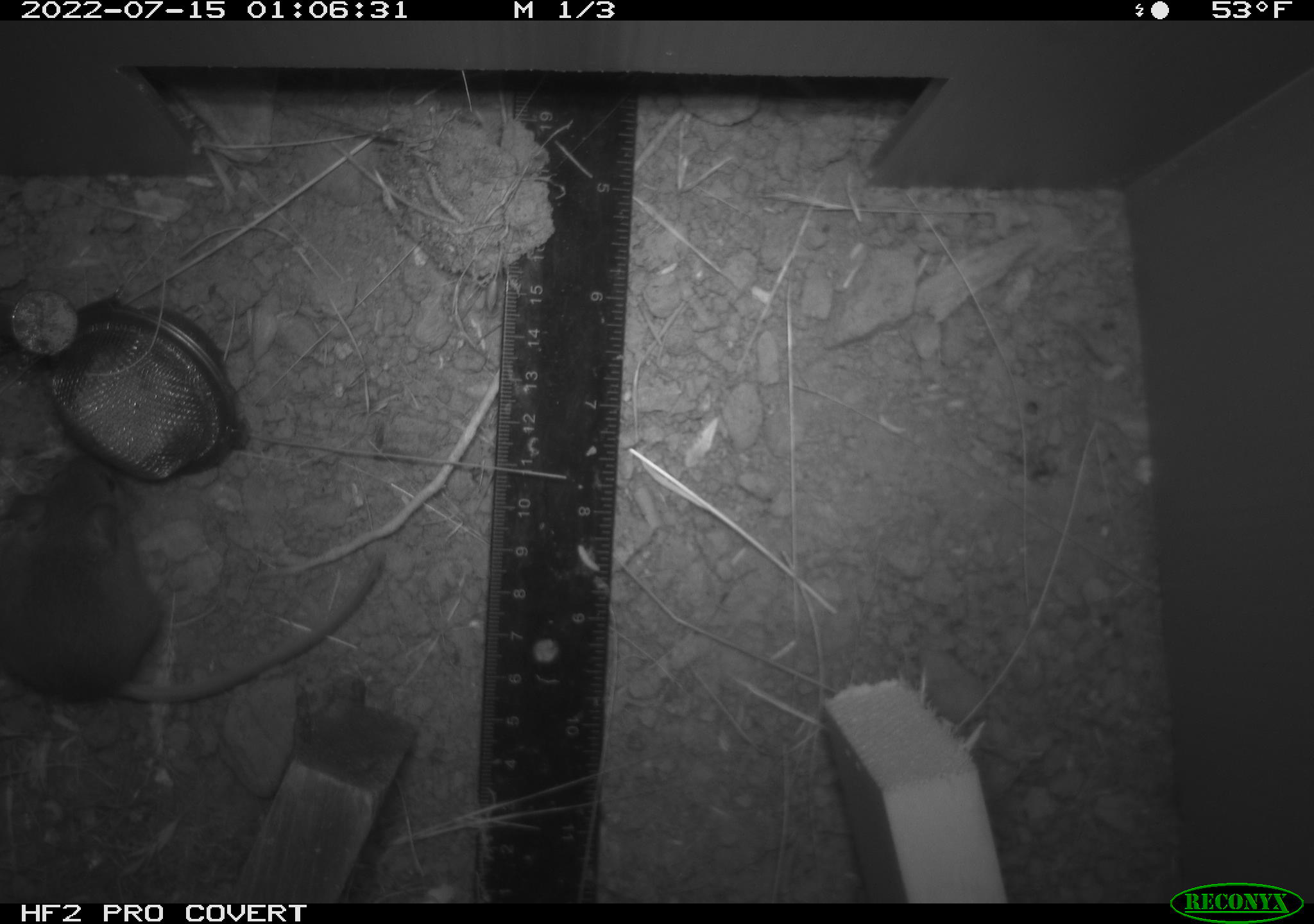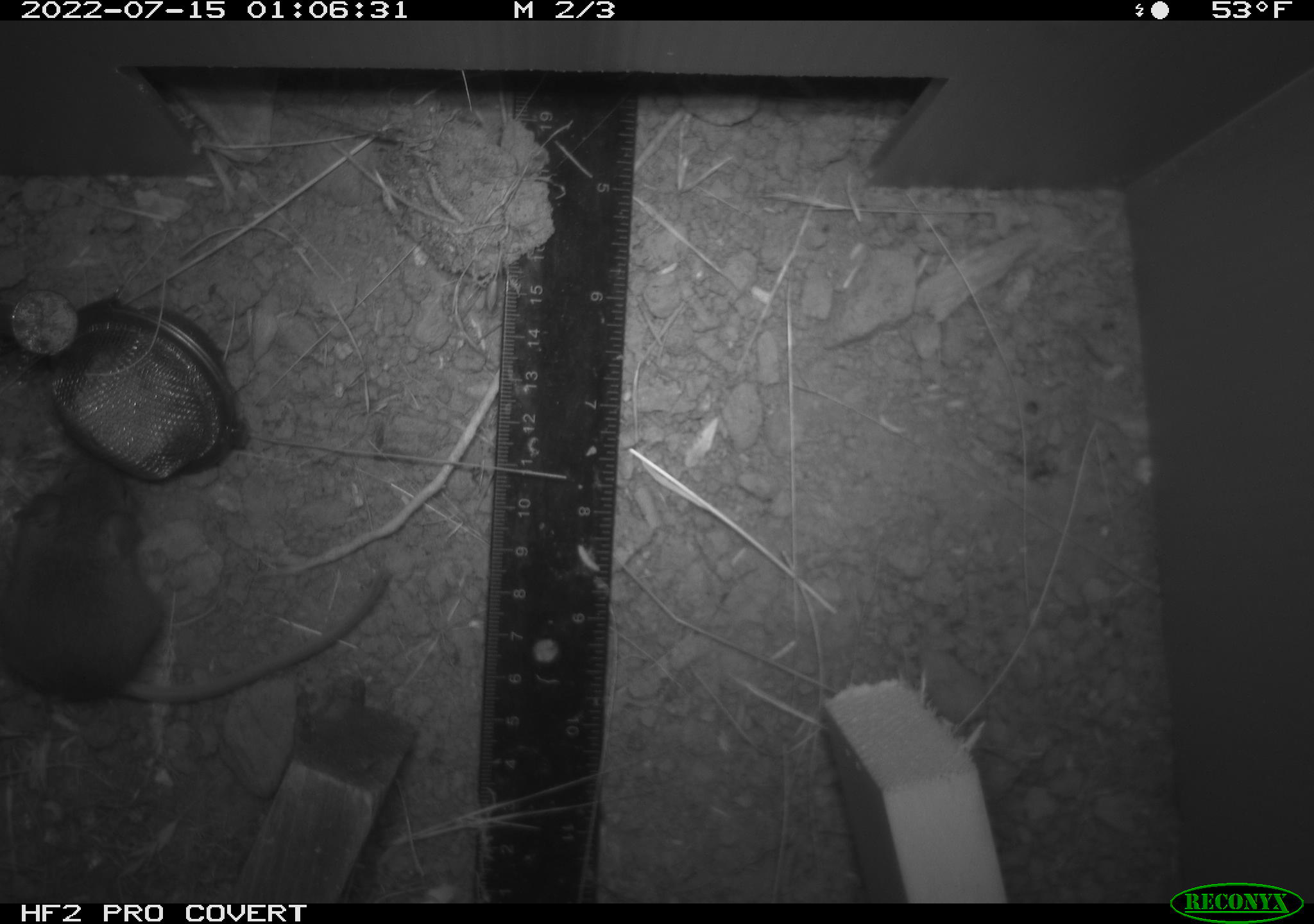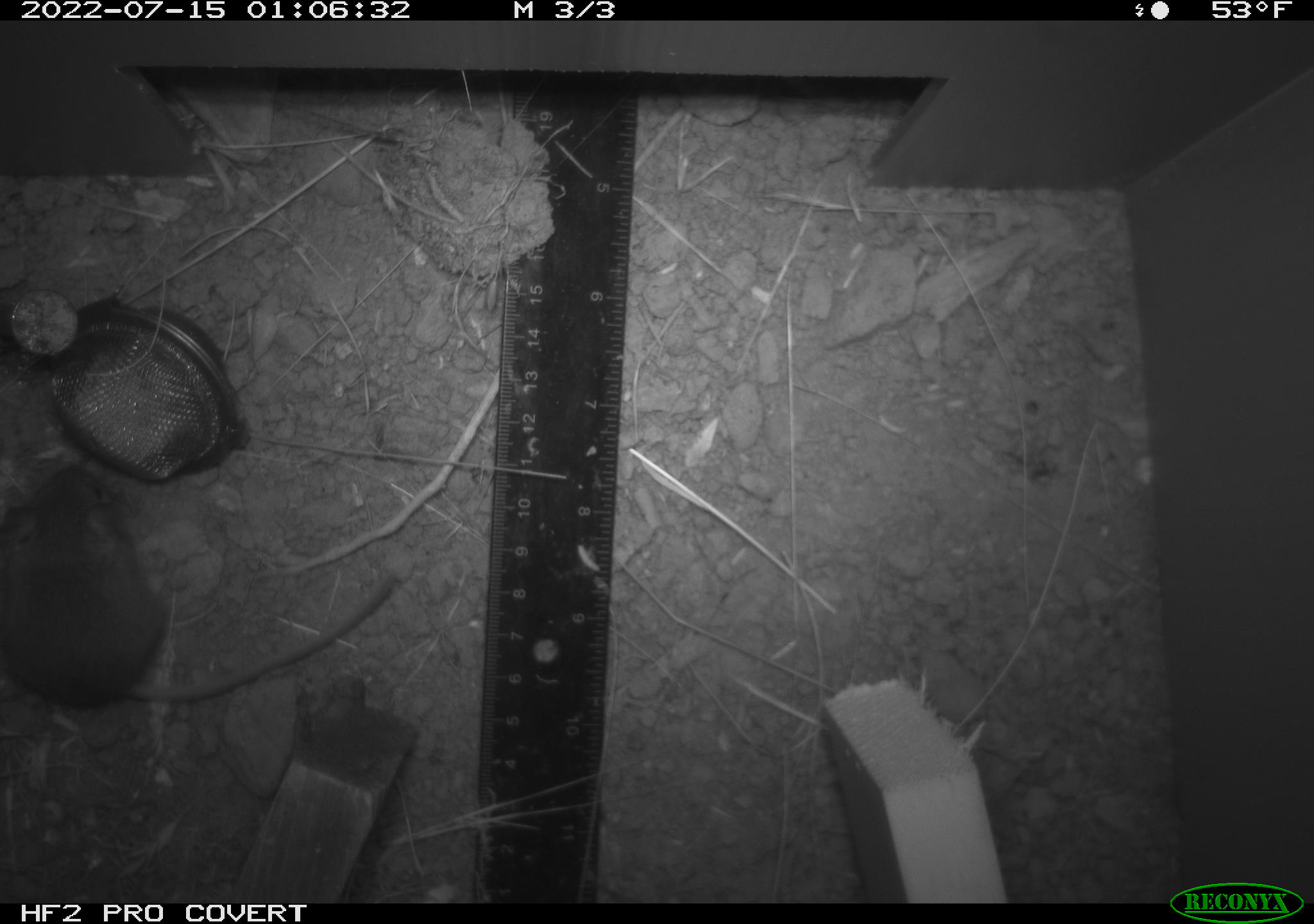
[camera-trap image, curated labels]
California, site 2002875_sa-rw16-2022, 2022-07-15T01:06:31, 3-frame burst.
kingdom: Animalia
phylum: Chordata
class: Mammalia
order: Rodentia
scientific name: Rodentia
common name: mouse species